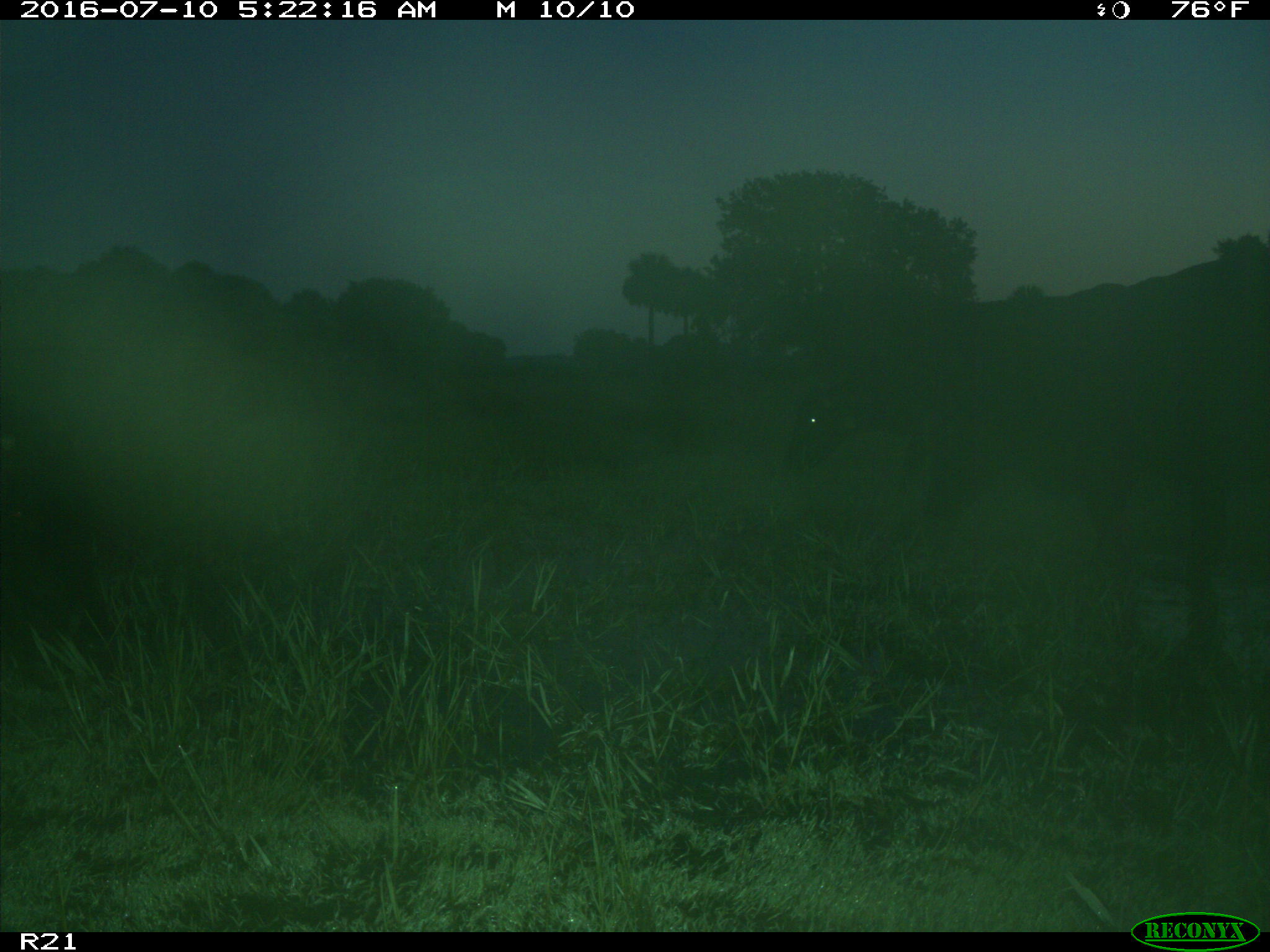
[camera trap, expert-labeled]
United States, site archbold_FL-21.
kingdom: Animalia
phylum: Chordata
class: Mammalia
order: Artiodactyla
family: Bovidae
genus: Bos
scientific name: Bos taurus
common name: domestic cow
Bos taurus (domestic cow).